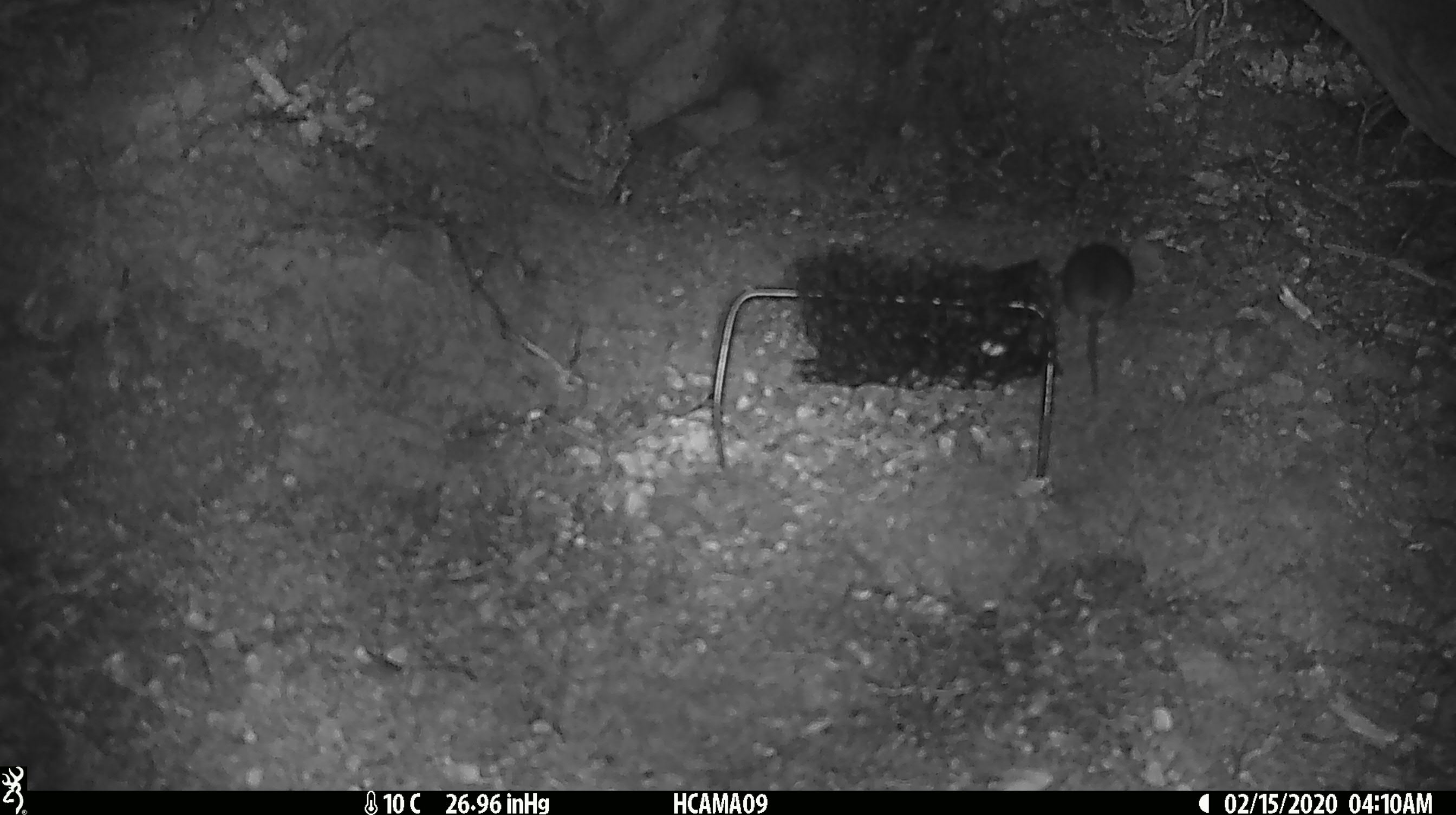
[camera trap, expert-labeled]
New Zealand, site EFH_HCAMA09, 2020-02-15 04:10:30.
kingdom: Animalia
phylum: Chordata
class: Mammalia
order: Rodentia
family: Muridae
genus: Mus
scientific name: Mus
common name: mouse